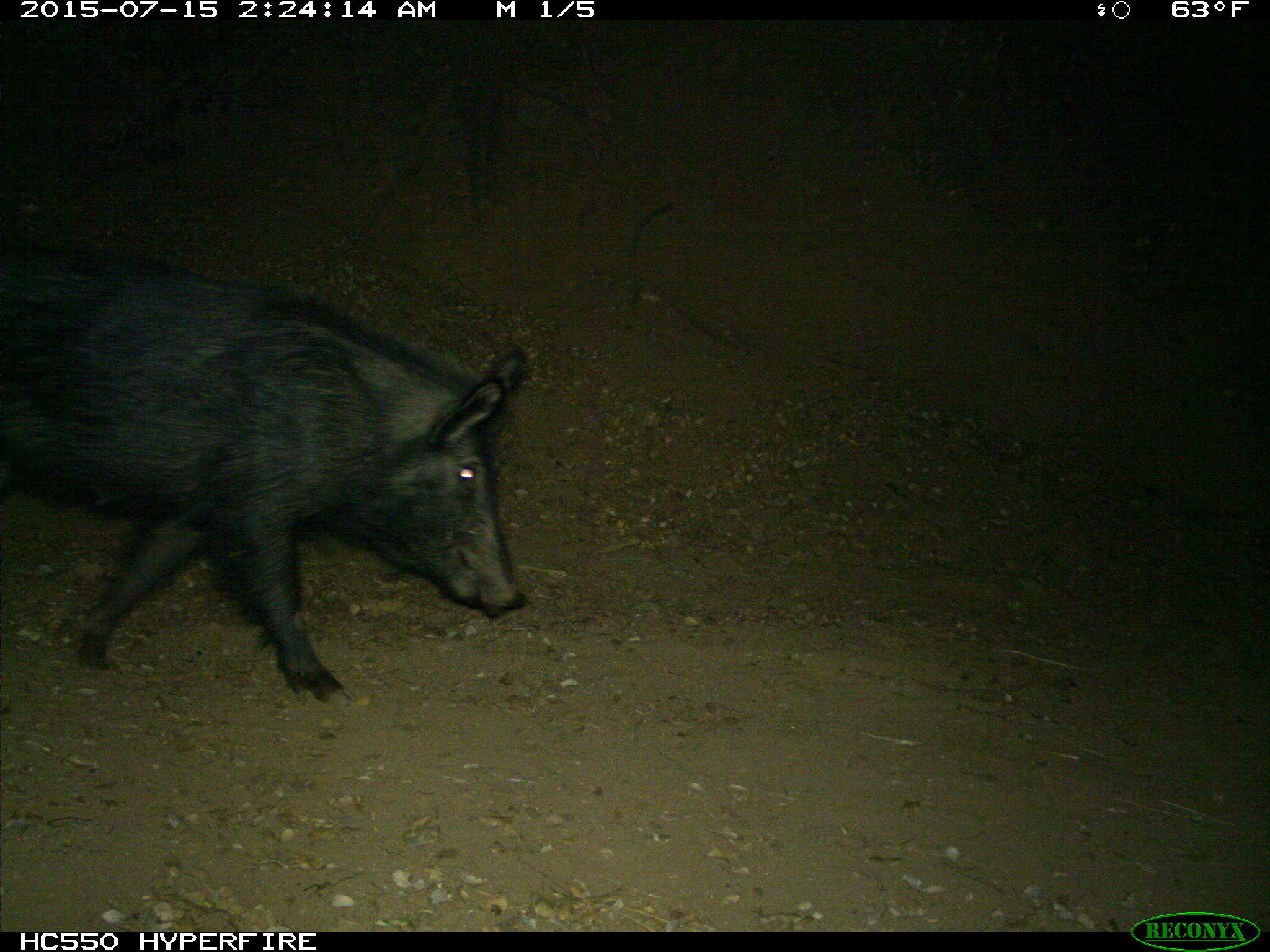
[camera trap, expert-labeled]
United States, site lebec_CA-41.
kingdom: Animalia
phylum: Chordata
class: Mammalia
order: Artiodactyla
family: Suidae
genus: Sus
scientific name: Sus scrofa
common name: wild boar